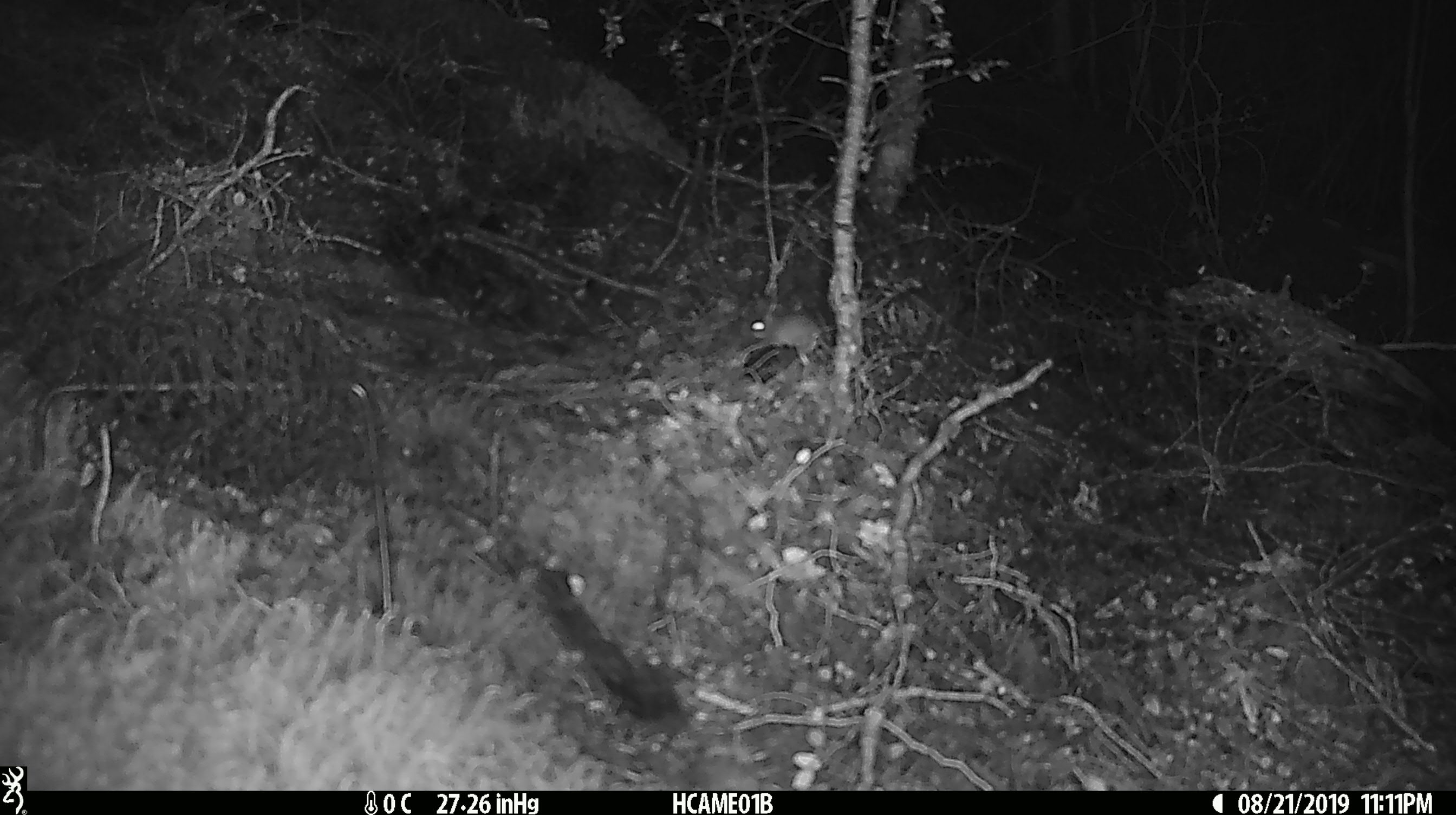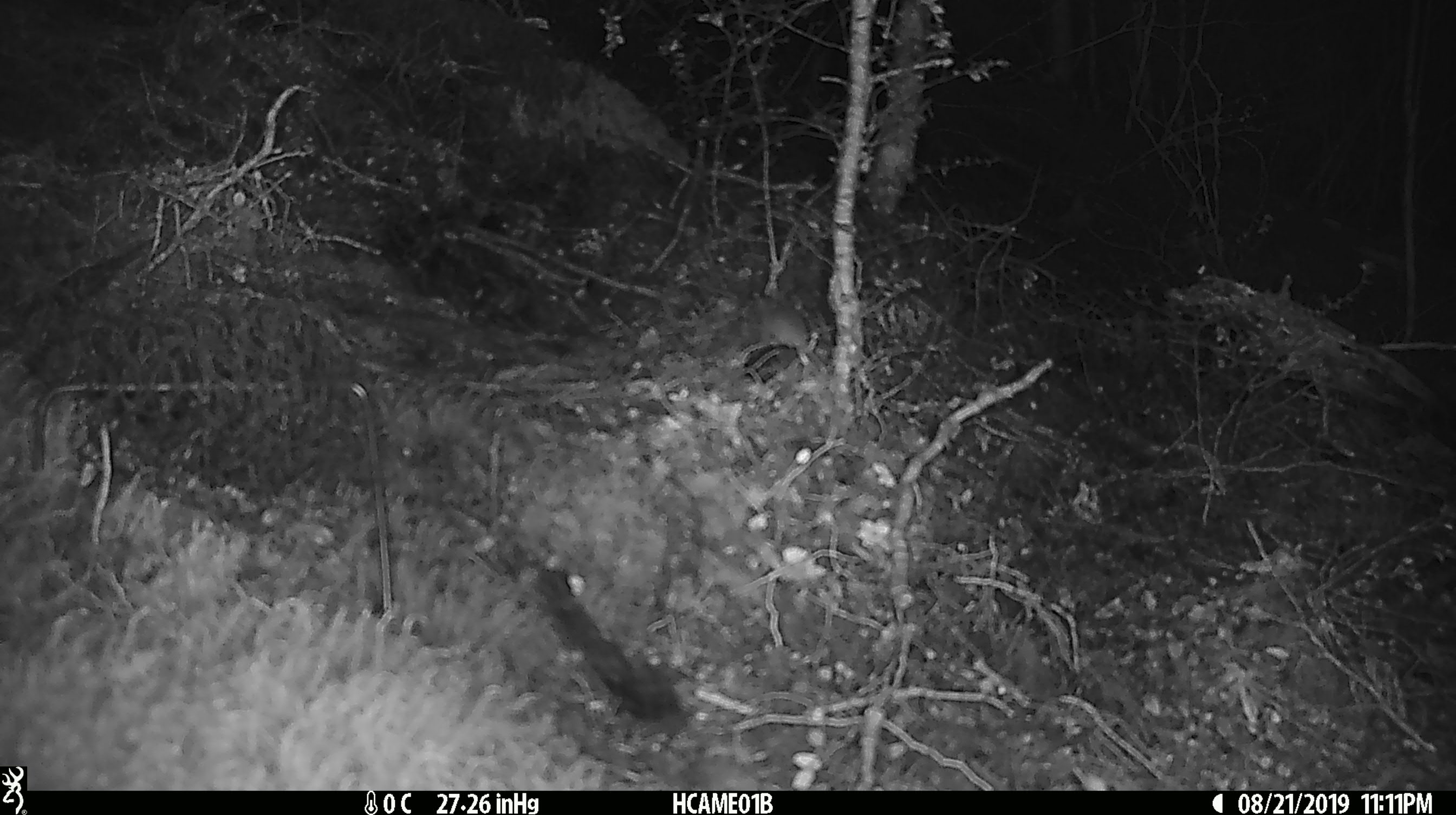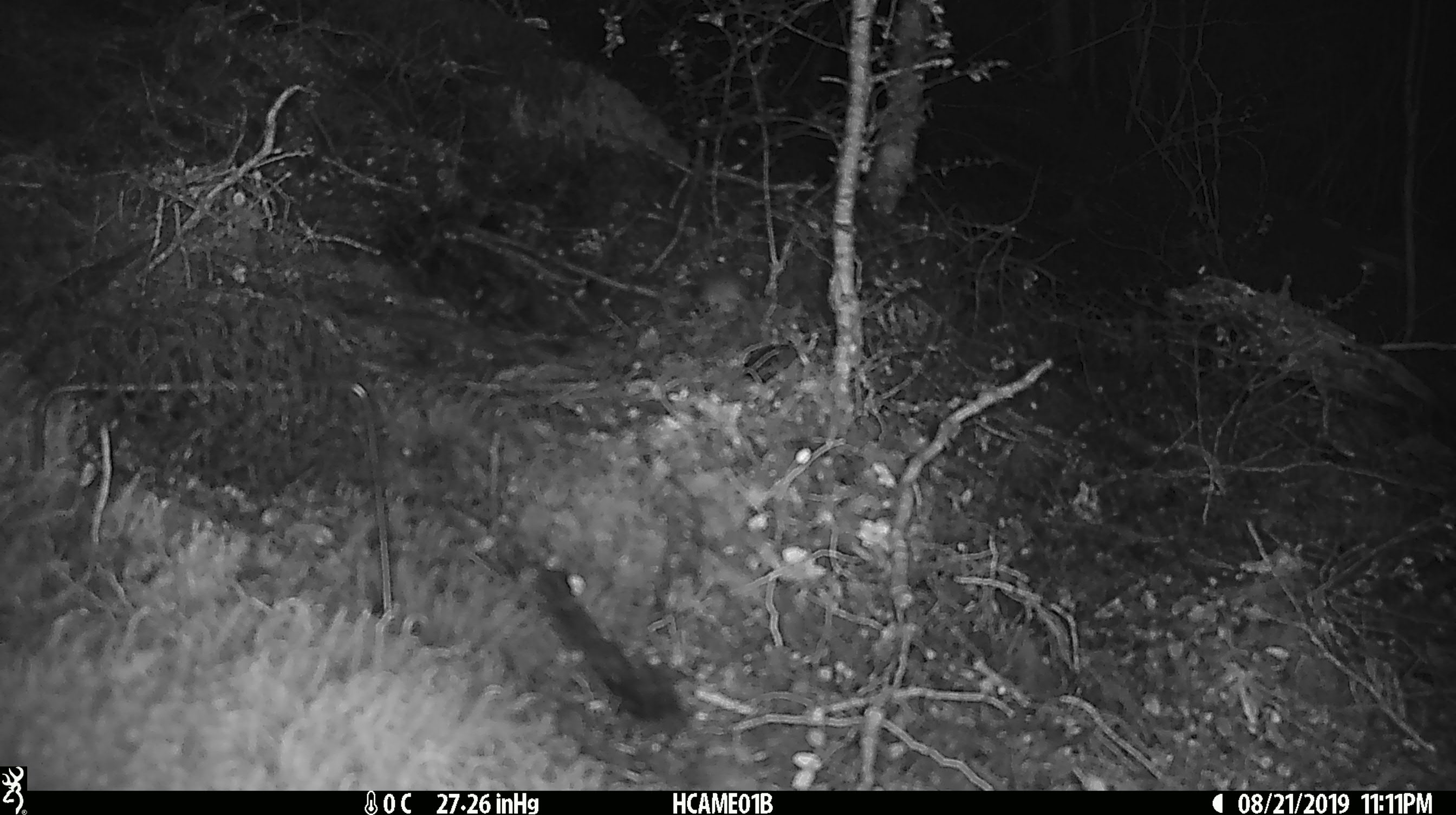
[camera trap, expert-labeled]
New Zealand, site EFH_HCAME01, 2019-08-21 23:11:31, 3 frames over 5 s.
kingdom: Animalia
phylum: Chordata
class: Mammalia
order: Rodentia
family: Muridae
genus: Mus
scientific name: Mus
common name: mouse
Mouse (Mus).